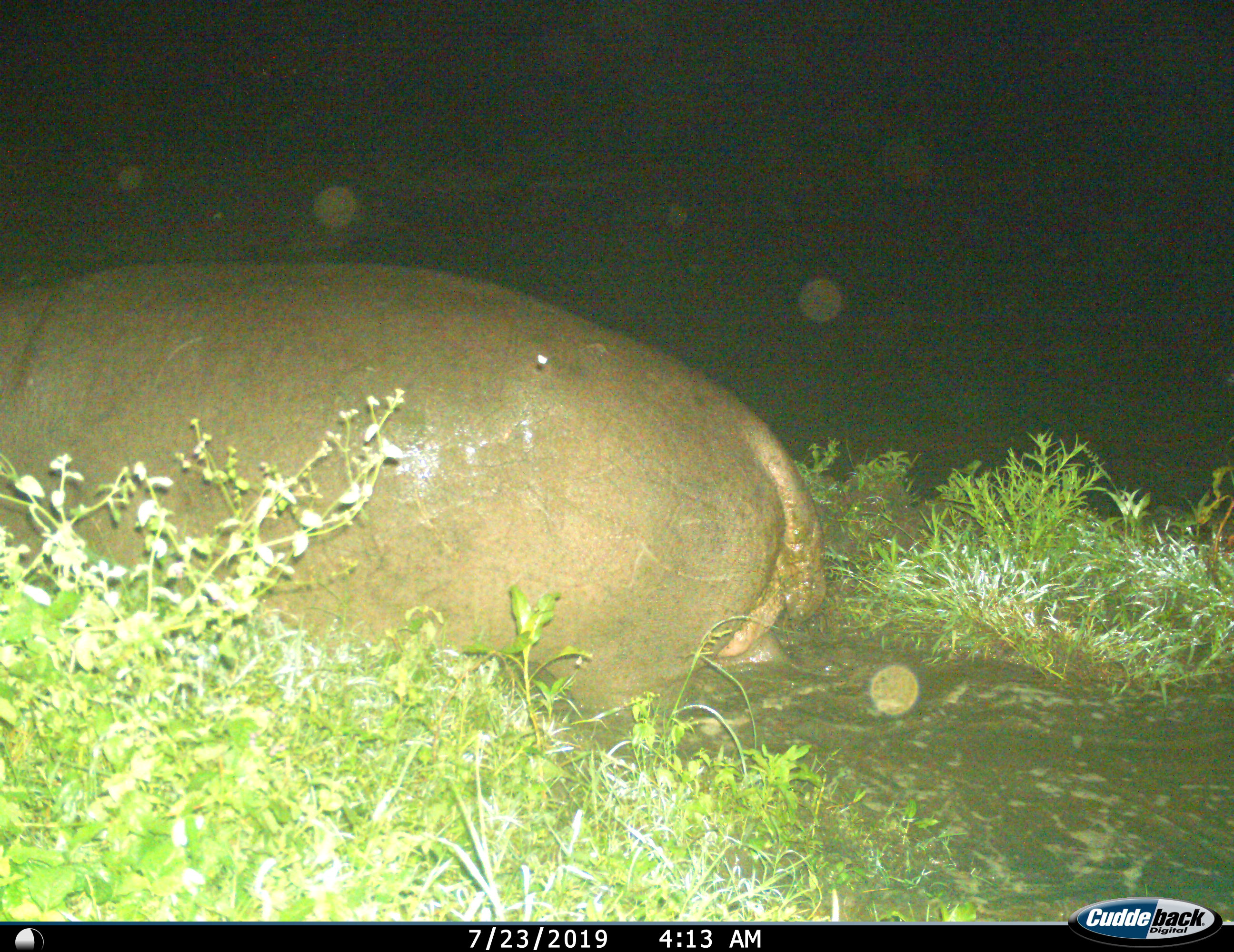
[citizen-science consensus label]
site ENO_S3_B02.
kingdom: Animalia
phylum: Chordata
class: Mammalia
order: Artiodactyla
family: Hippopotamidae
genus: Hippopotamus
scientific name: Hippopotamus amphibius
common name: hippopotamus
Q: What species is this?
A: Hippopotamus (Hippopotamus amphibius).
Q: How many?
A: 1.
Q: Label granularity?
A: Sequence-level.